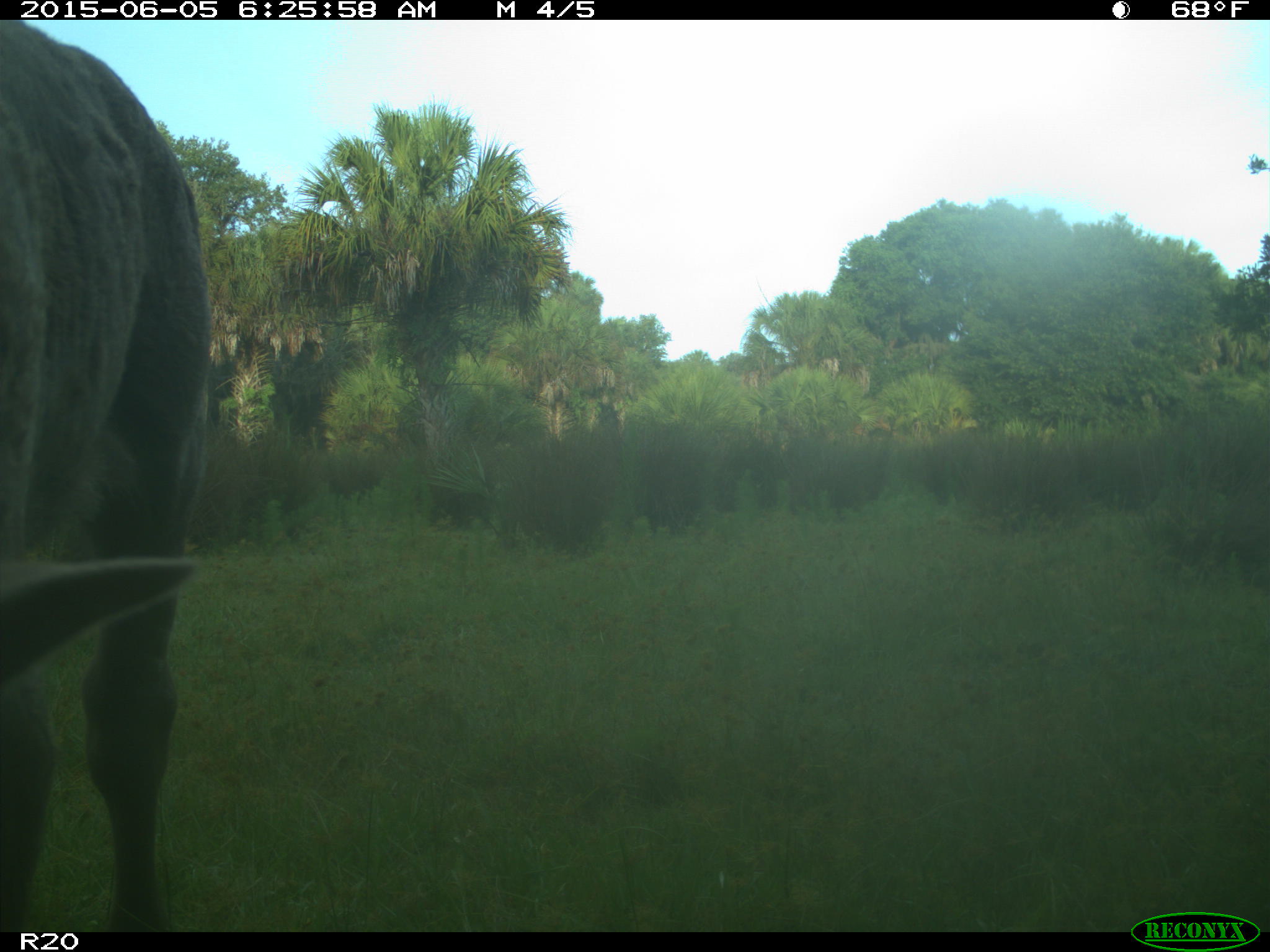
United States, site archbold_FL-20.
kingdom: Animalia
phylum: Chordata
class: Mammalia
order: Artiodactyla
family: Bovidae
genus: Bos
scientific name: Bos taurus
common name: domestic cow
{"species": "Bos taurus (domestic cow)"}